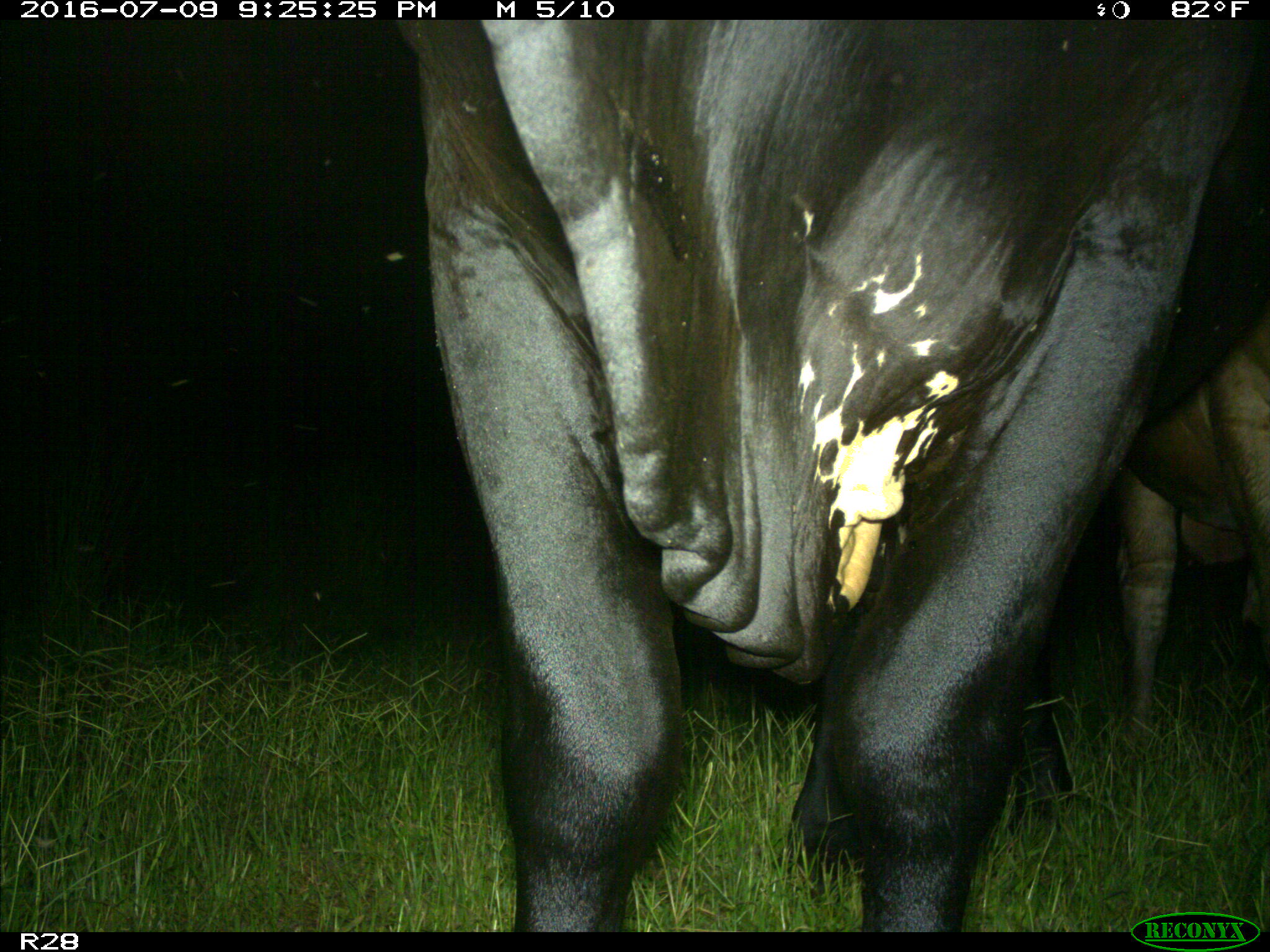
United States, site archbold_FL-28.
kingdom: Animalia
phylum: Chordata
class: Mammalia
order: Artiodactyla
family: Bovidae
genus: Bos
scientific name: Bos taurus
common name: domestic cow